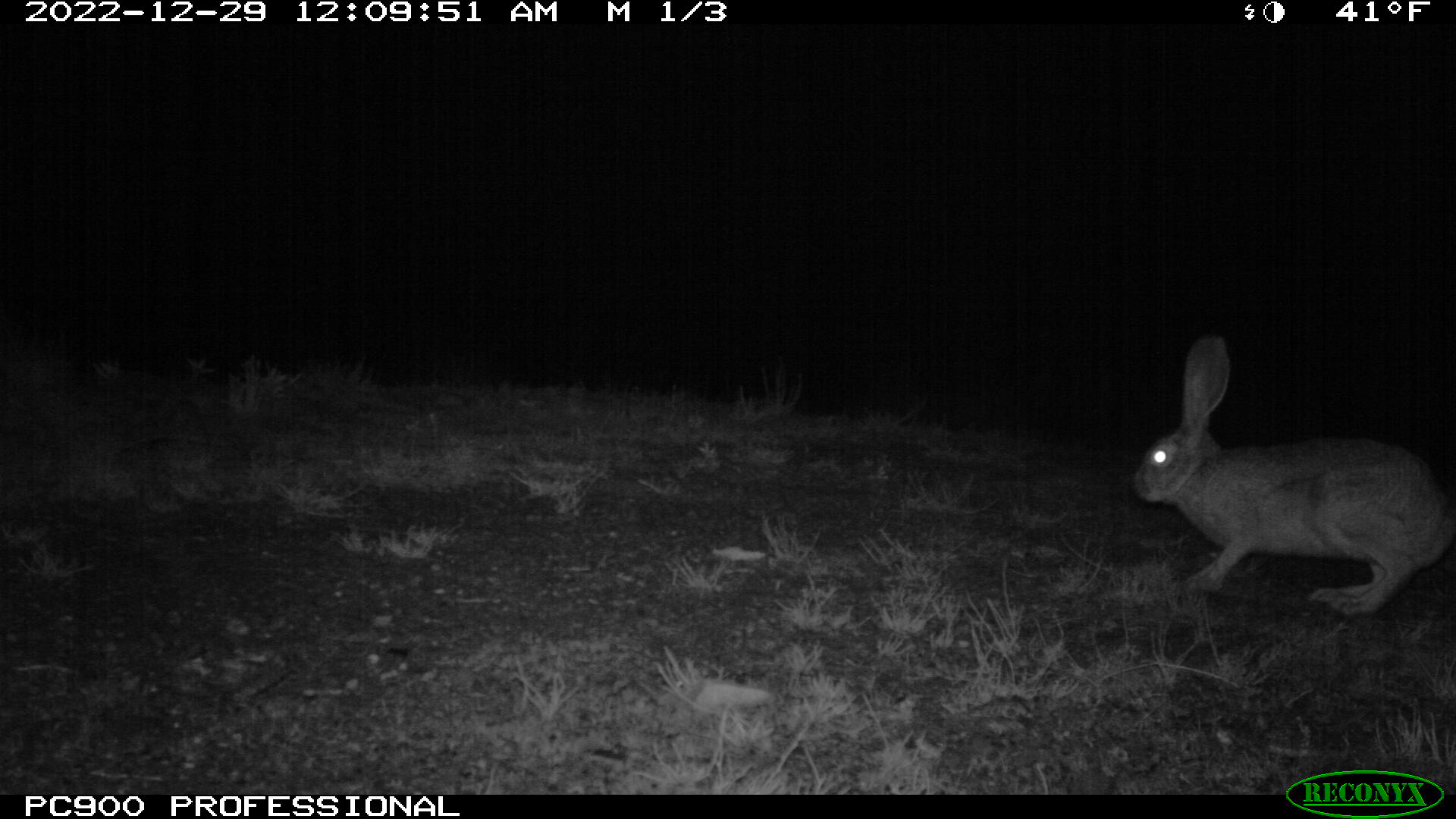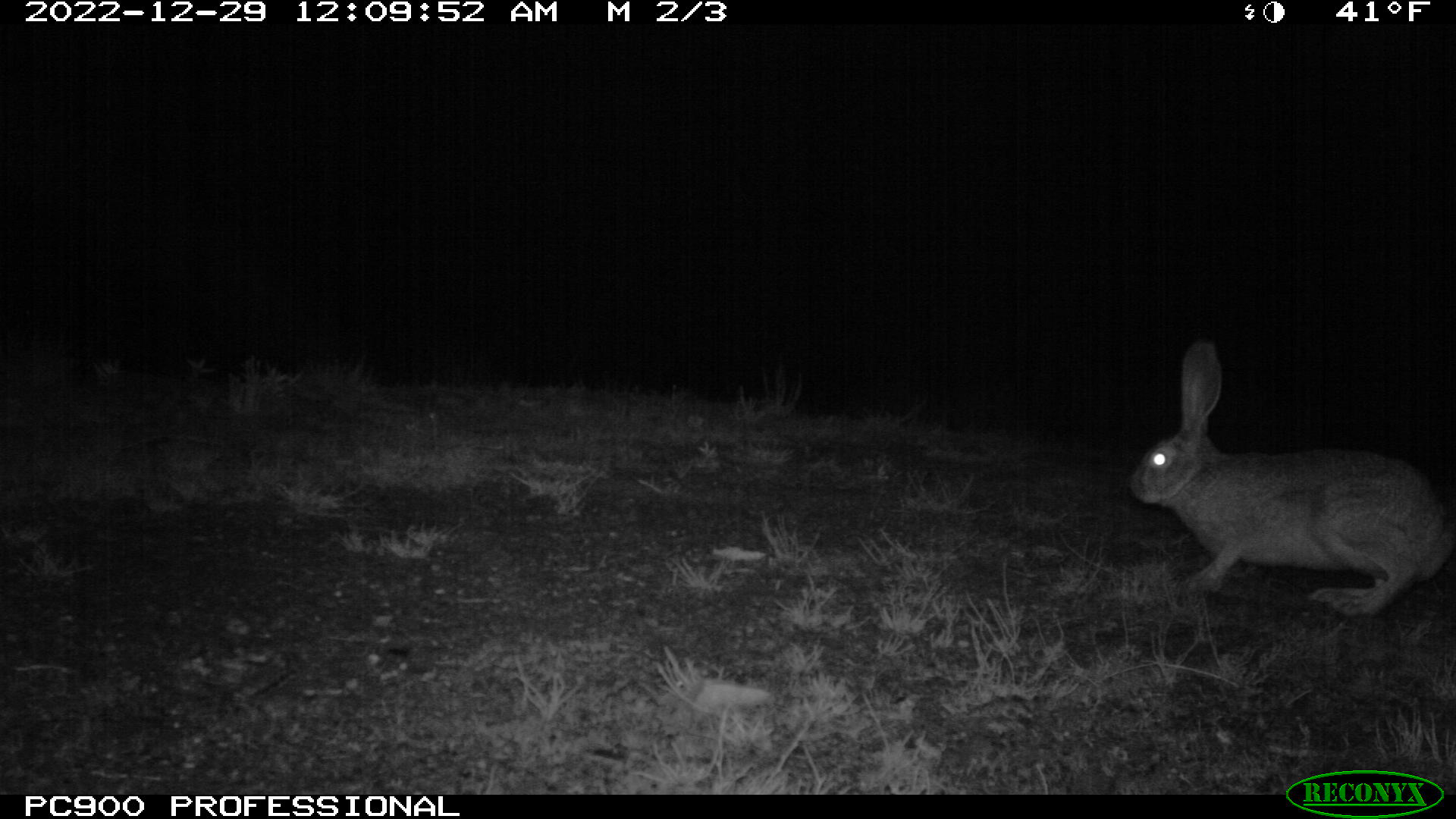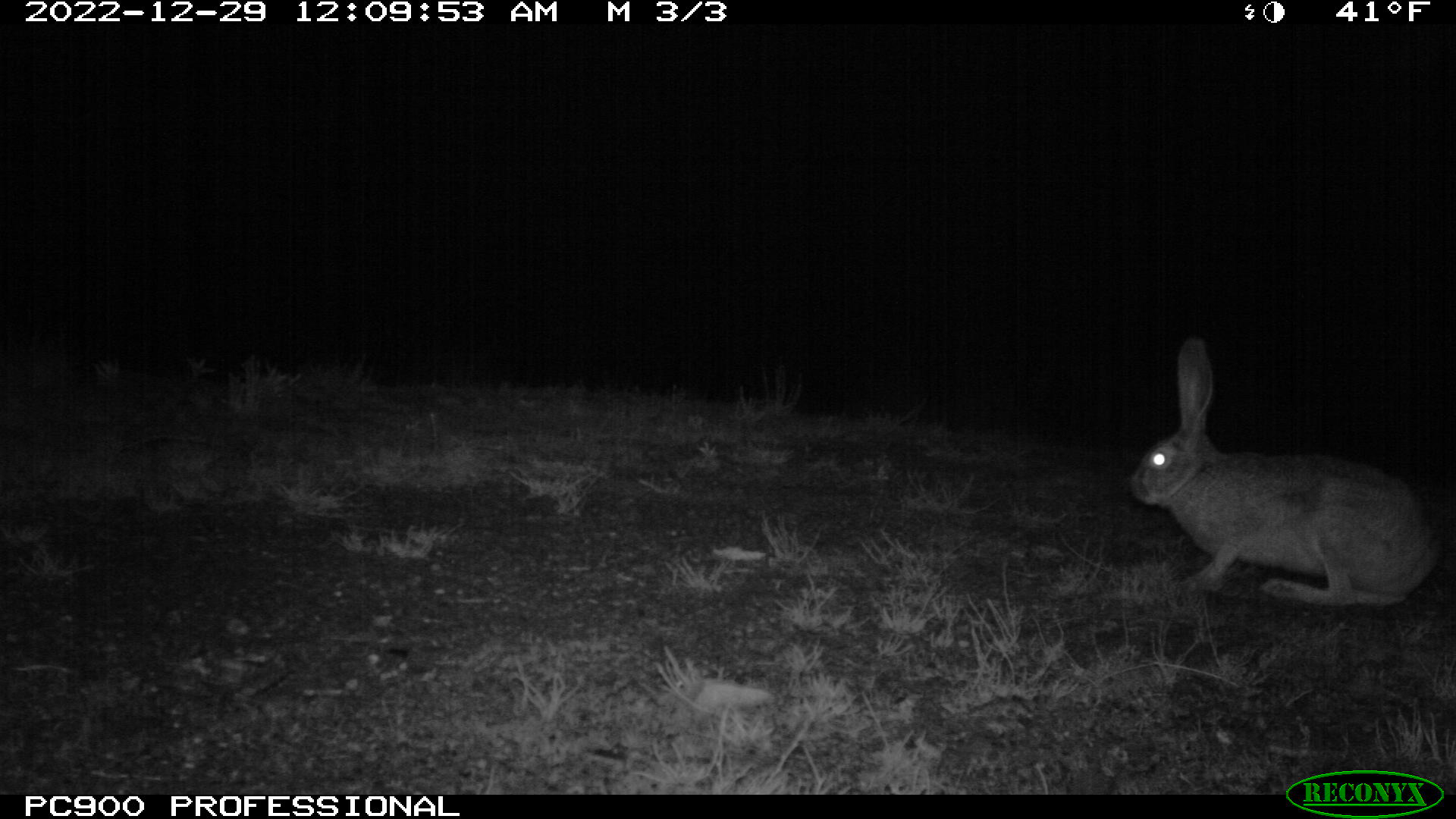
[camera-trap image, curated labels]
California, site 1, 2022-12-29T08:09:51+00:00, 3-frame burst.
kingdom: Animalia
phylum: Chordata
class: Mammalia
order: Lagomorpha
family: Leporidae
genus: Lepus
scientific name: Lepus californicus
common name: black-tailed jackrabbit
Black-tailed jackrabbit (Lepus californicus).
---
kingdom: Animalia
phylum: Chordata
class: Mammalia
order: Lagomorpha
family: Leporidae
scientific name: Leporidae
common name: rabbit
Rabbit (Leporidae).